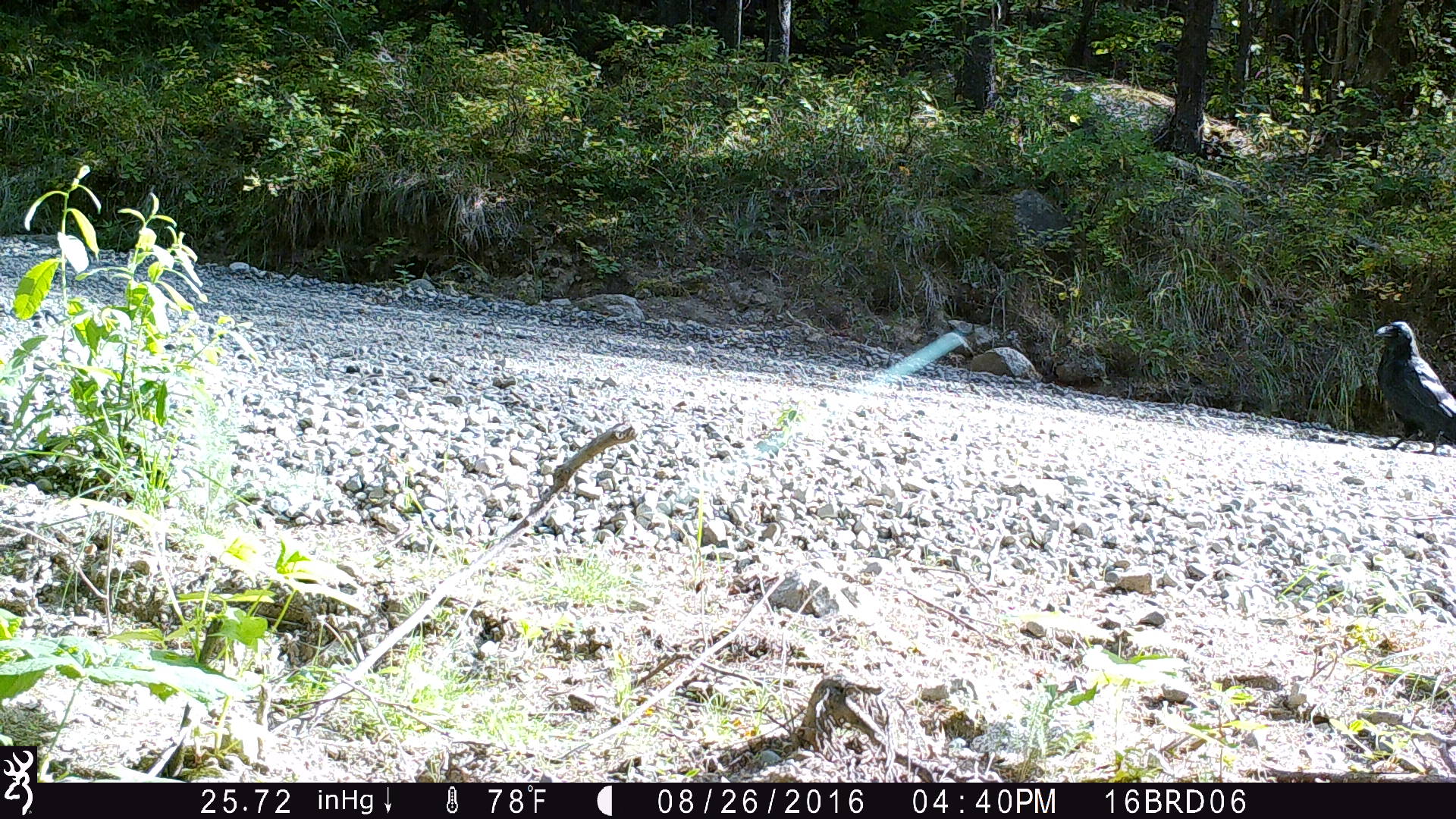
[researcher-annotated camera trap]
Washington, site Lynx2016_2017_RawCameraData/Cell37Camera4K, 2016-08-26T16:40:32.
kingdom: Animalia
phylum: Chordata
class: Aves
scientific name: Aves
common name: birds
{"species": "Aves (birds)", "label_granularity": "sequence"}